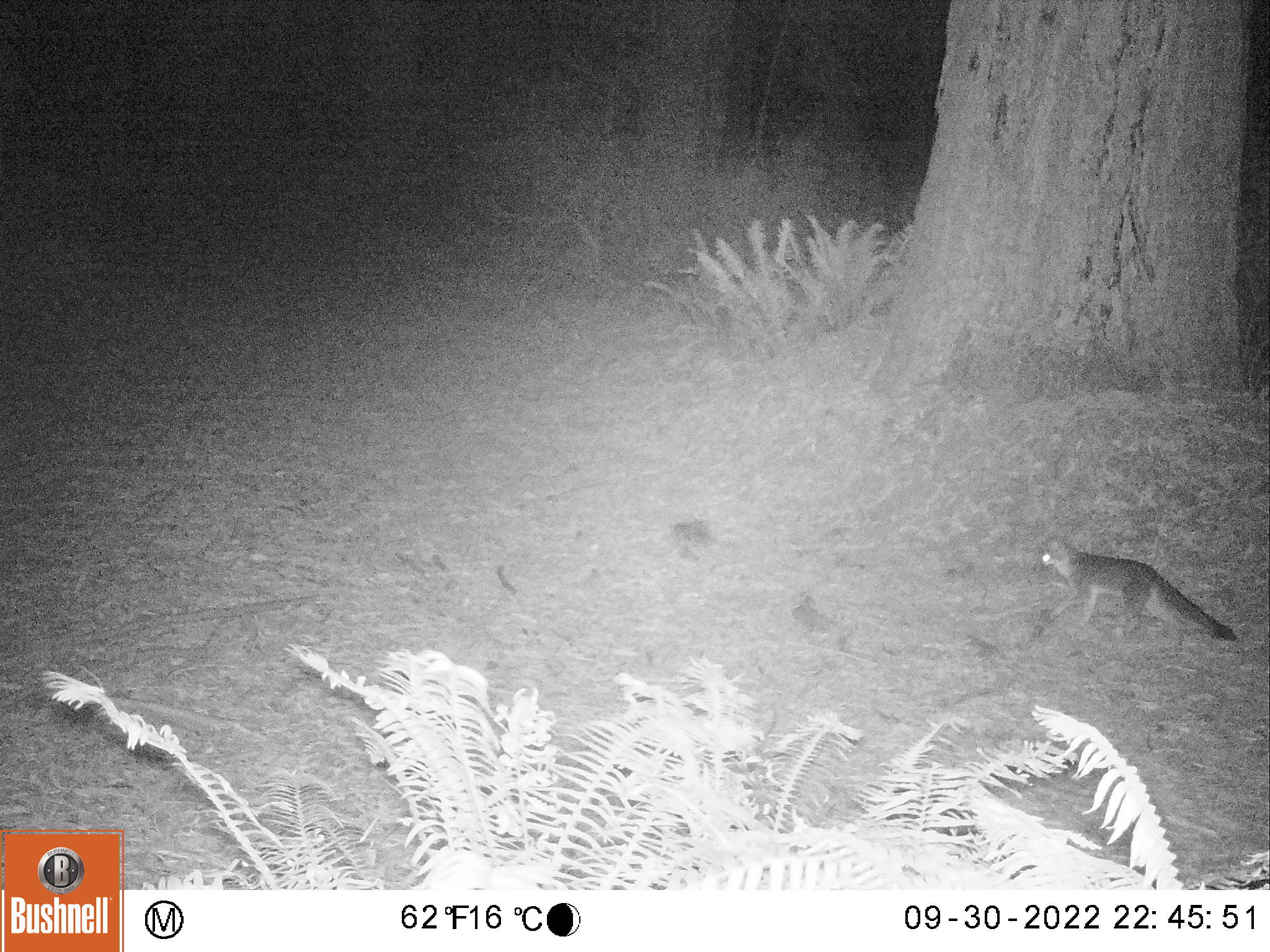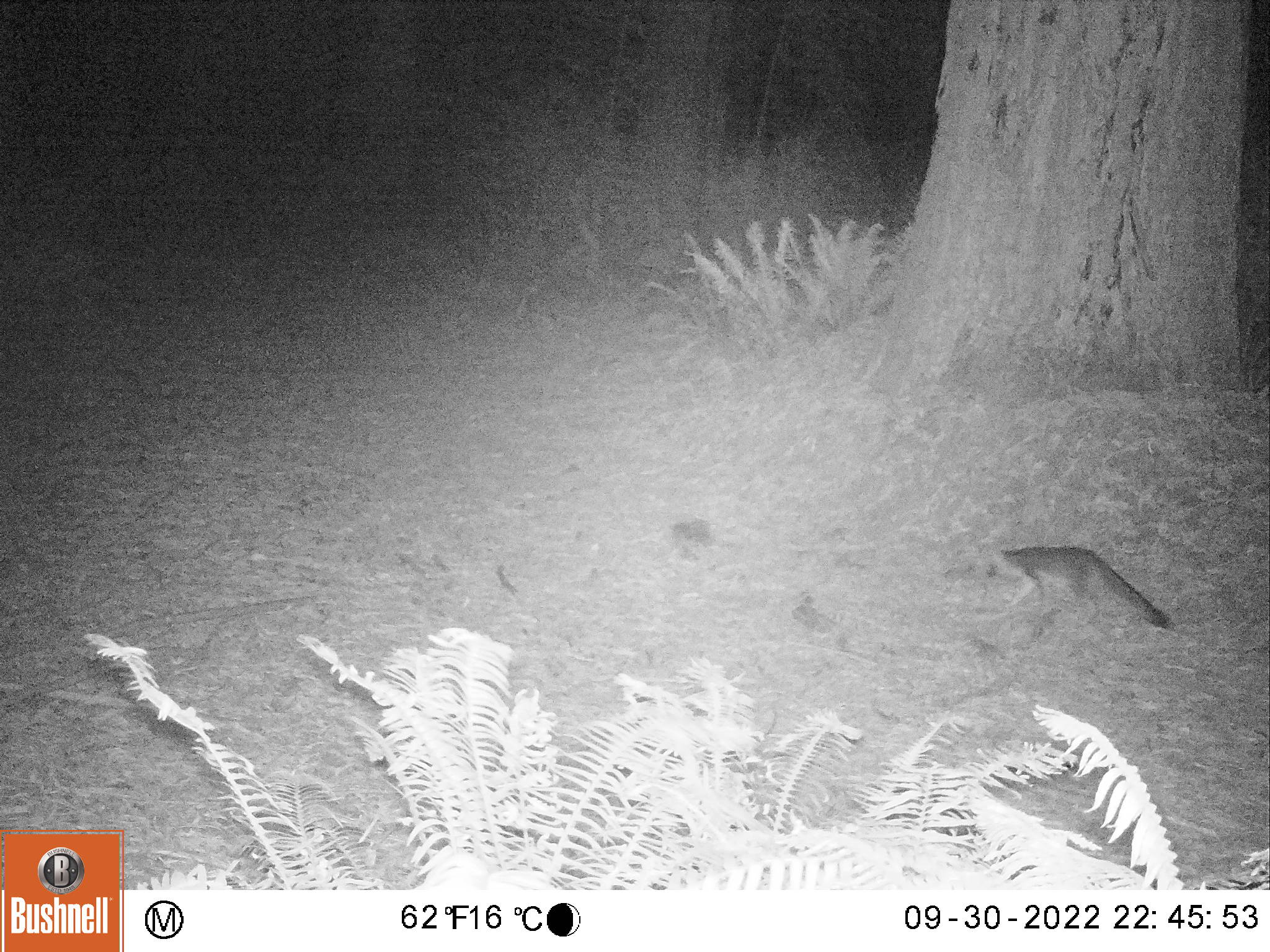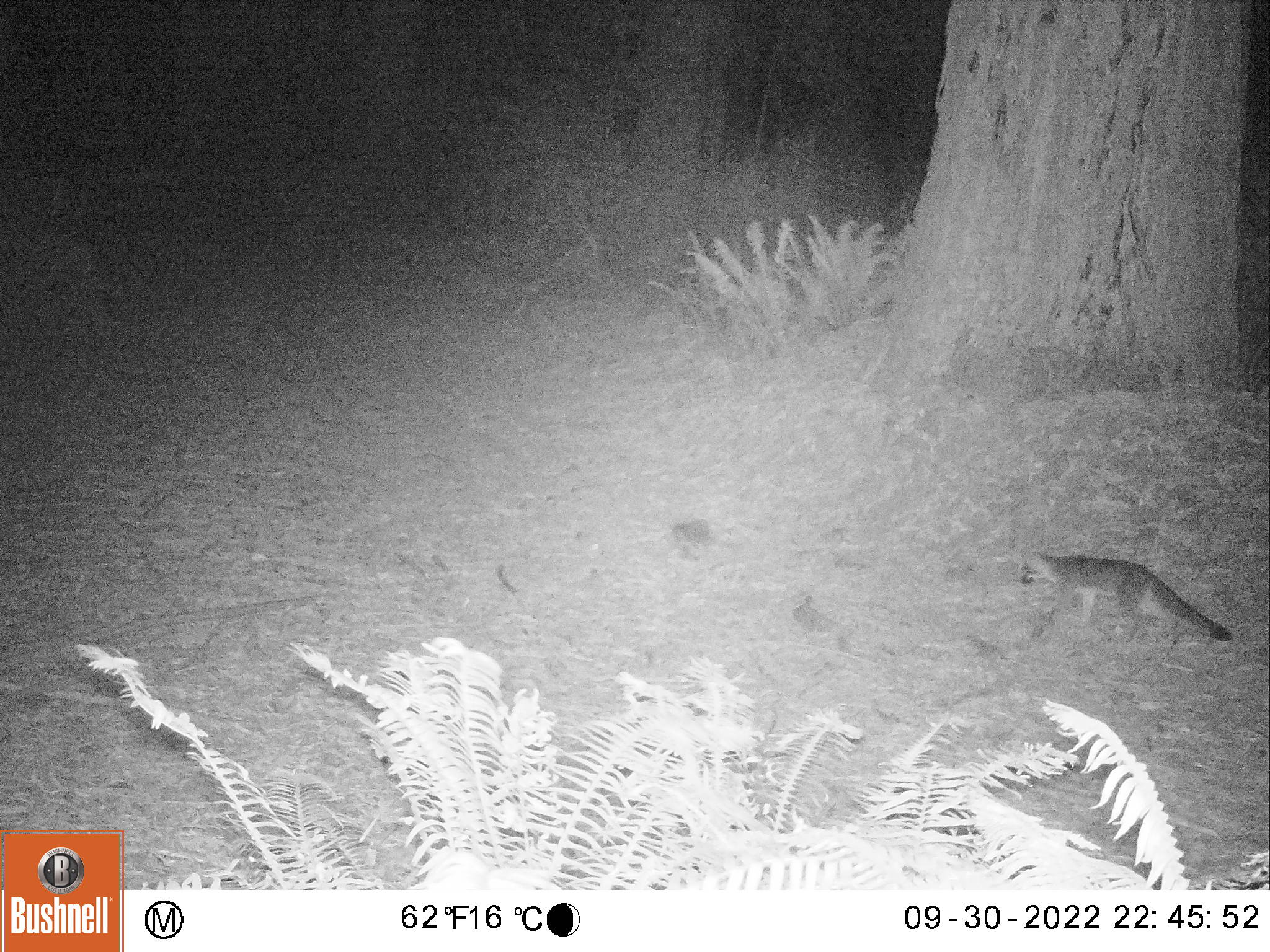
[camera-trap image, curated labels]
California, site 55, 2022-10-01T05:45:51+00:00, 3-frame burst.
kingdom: Animalia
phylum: Chordata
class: Mammalia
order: Carnivora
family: Canidae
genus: Urocyon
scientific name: Urocyon cinereoargenteus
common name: gray fox